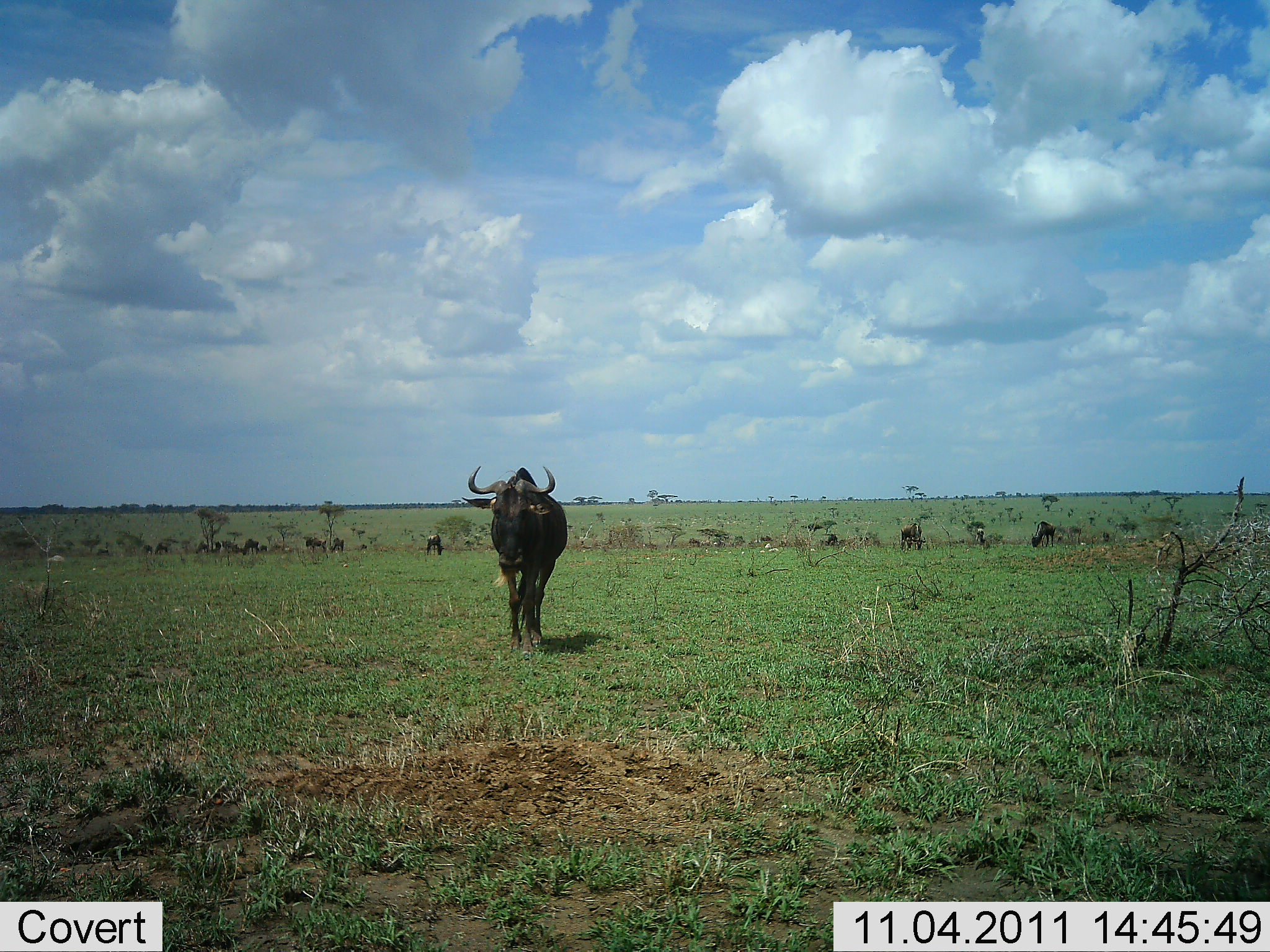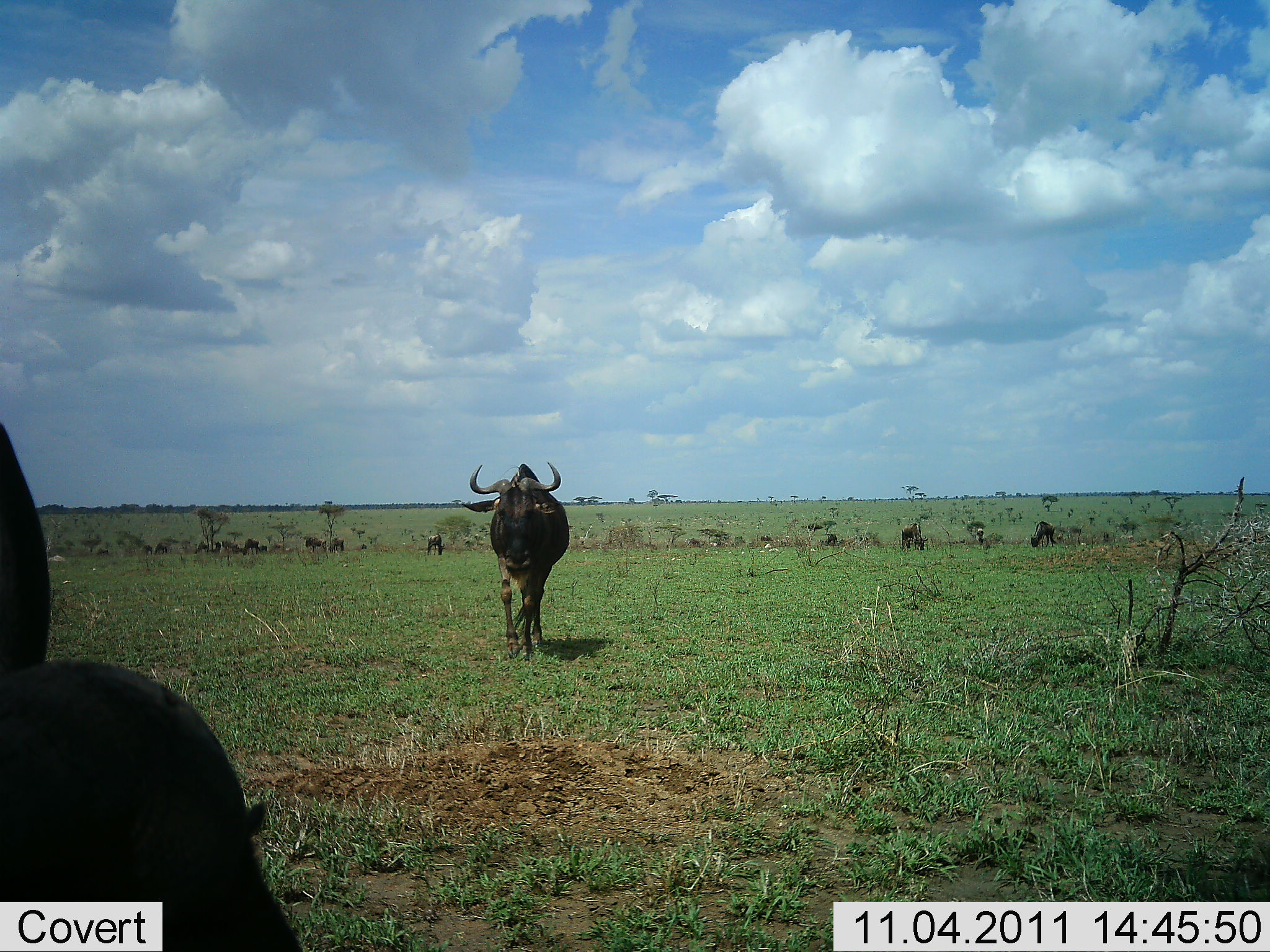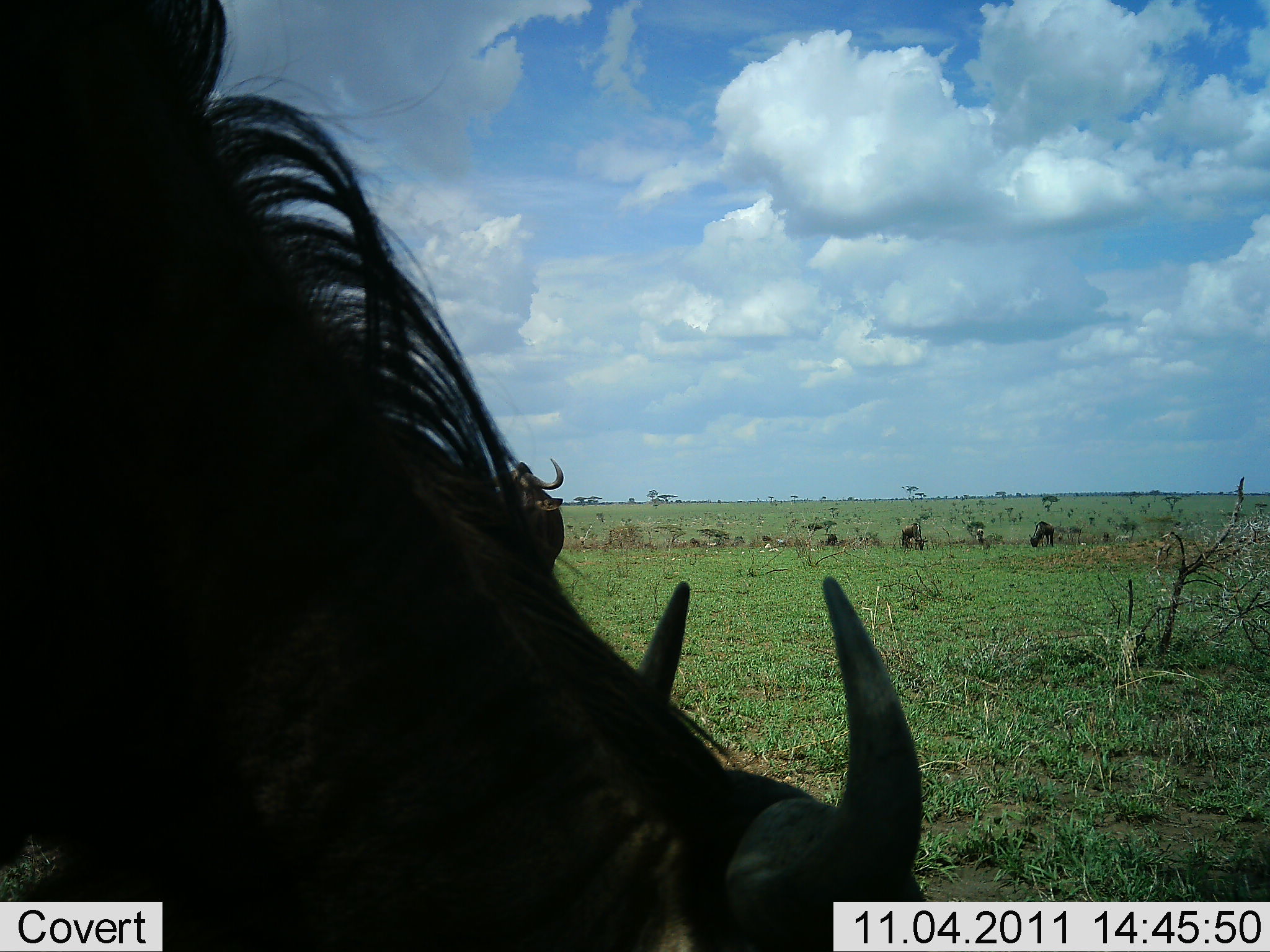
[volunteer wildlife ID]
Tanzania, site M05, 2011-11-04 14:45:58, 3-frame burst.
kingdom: Animalia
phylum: Chordata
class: Mammalia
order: Artiodactyla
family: Bovidae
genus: Connochaetes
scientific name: Connochaetes taurinus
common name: blue wildebeest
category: wildebeest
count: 2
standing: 38%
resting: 0%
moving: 75%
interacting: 0%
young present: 0%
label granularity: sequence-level